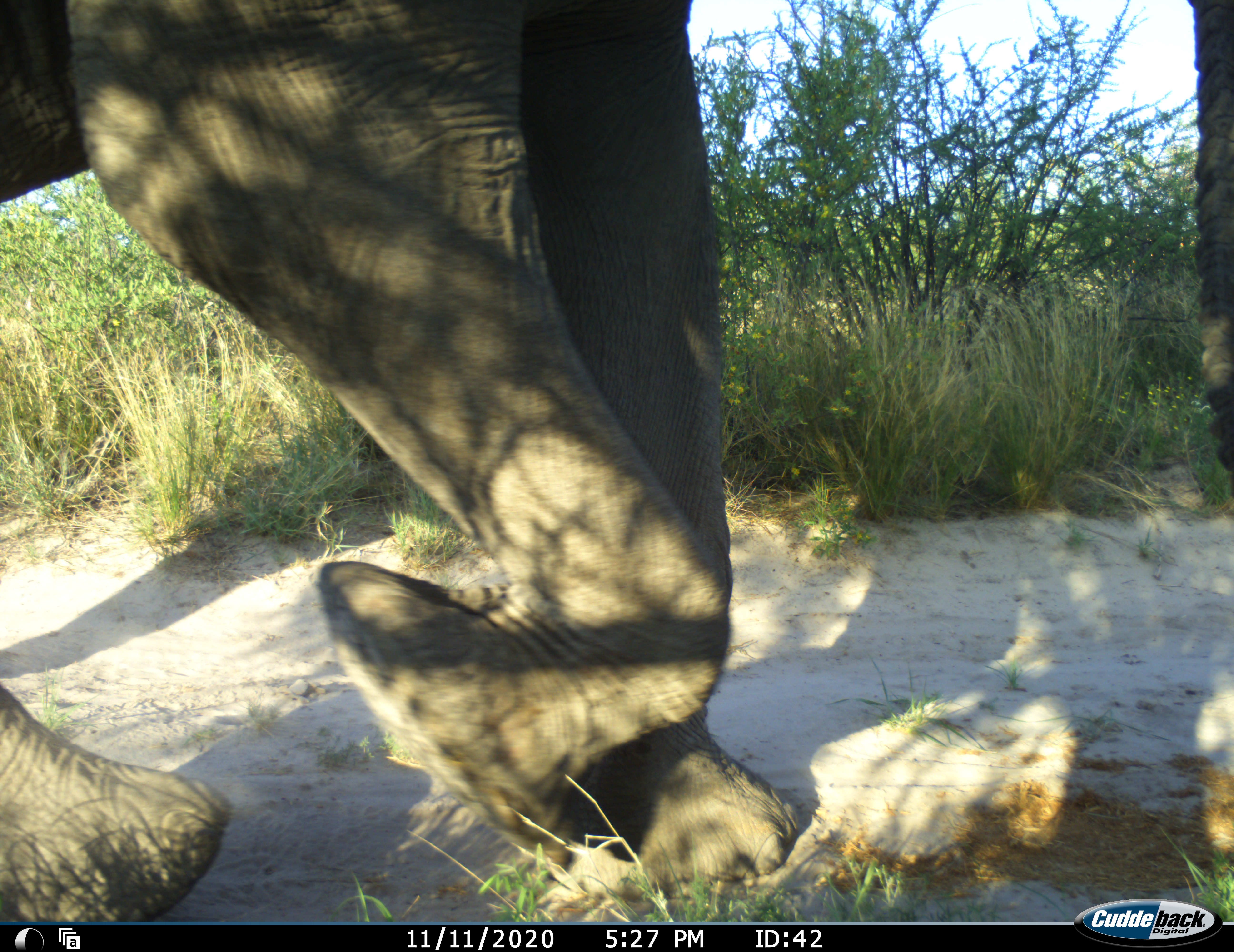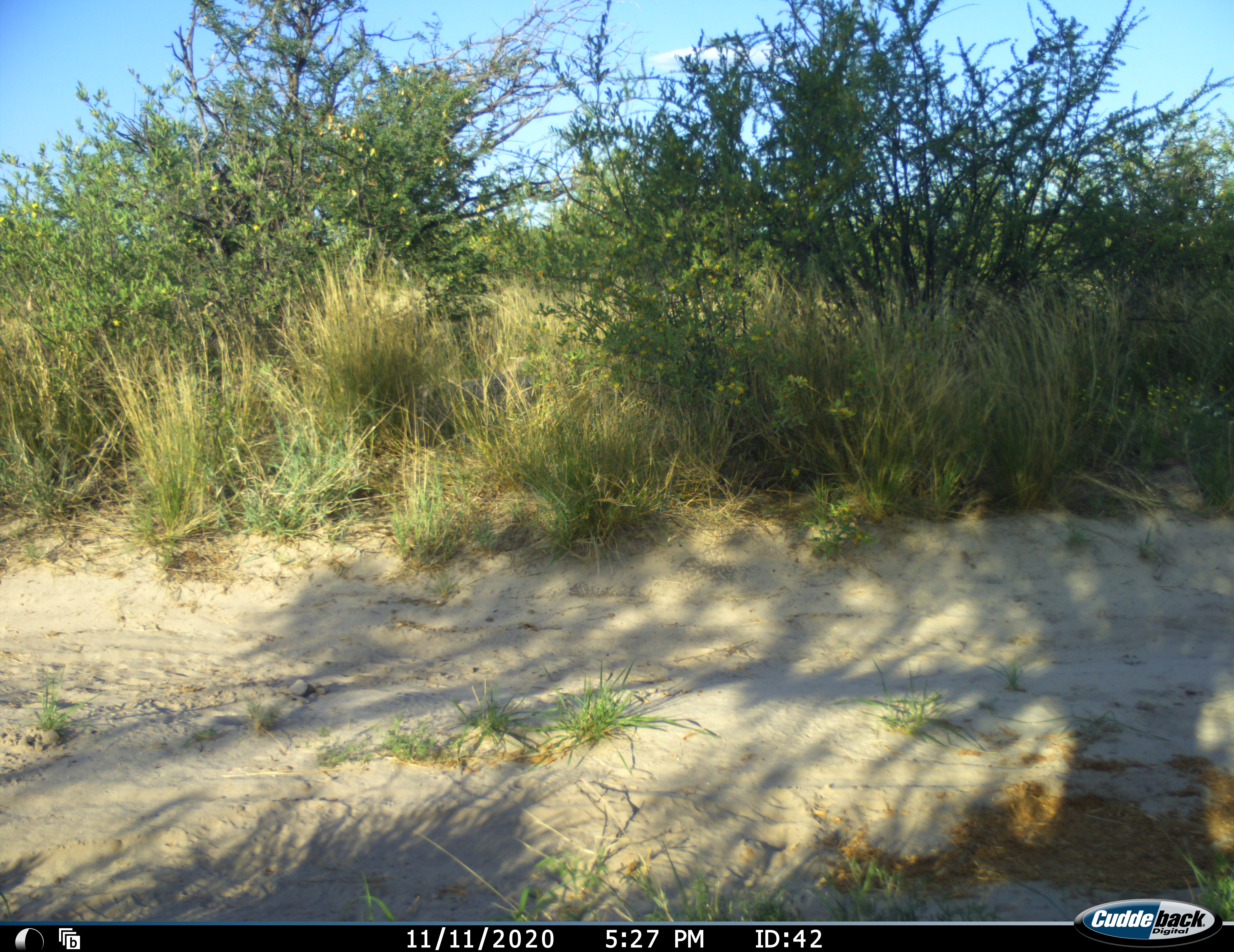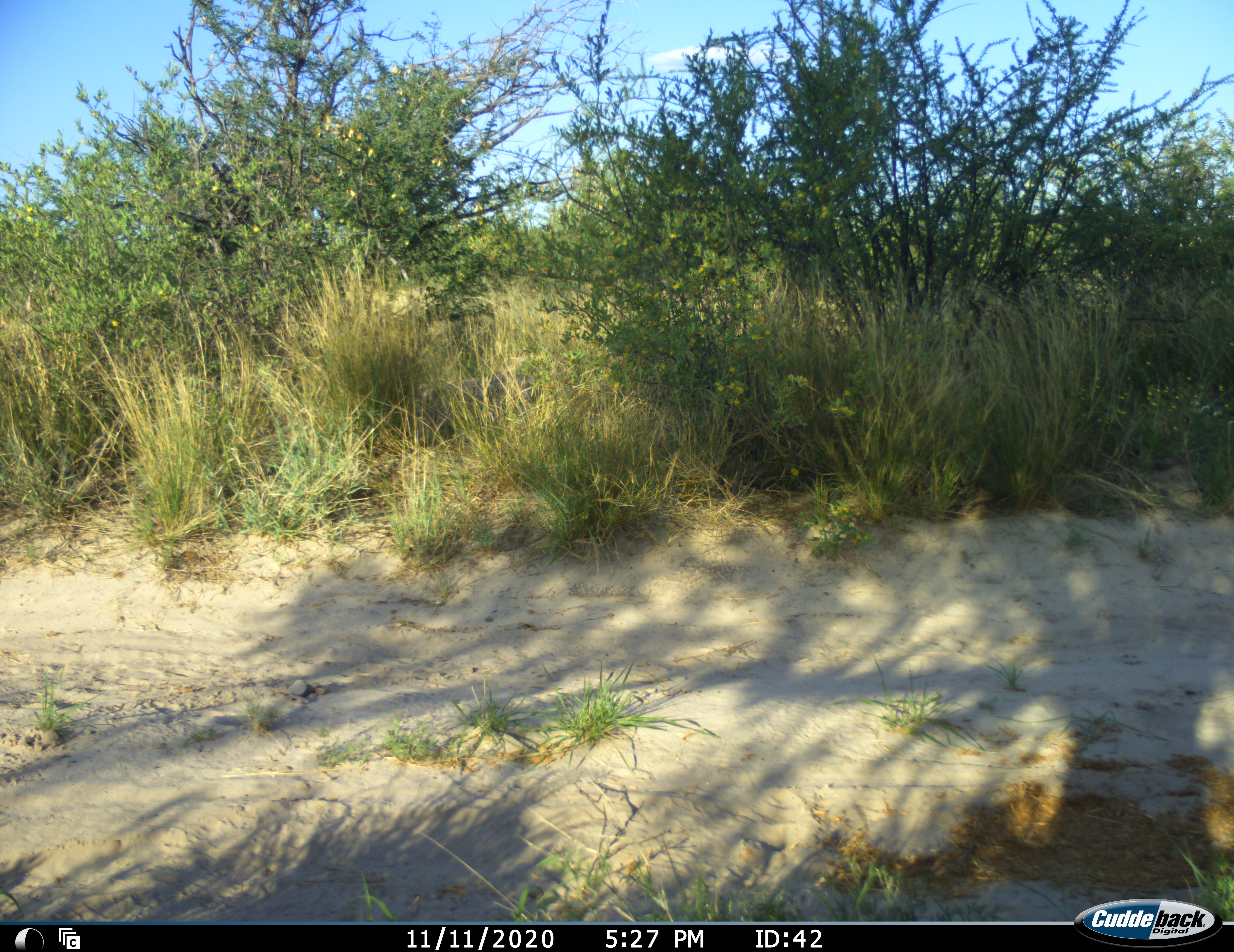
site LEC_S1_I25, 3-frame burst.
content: unidentified animal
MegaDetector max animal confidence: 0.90